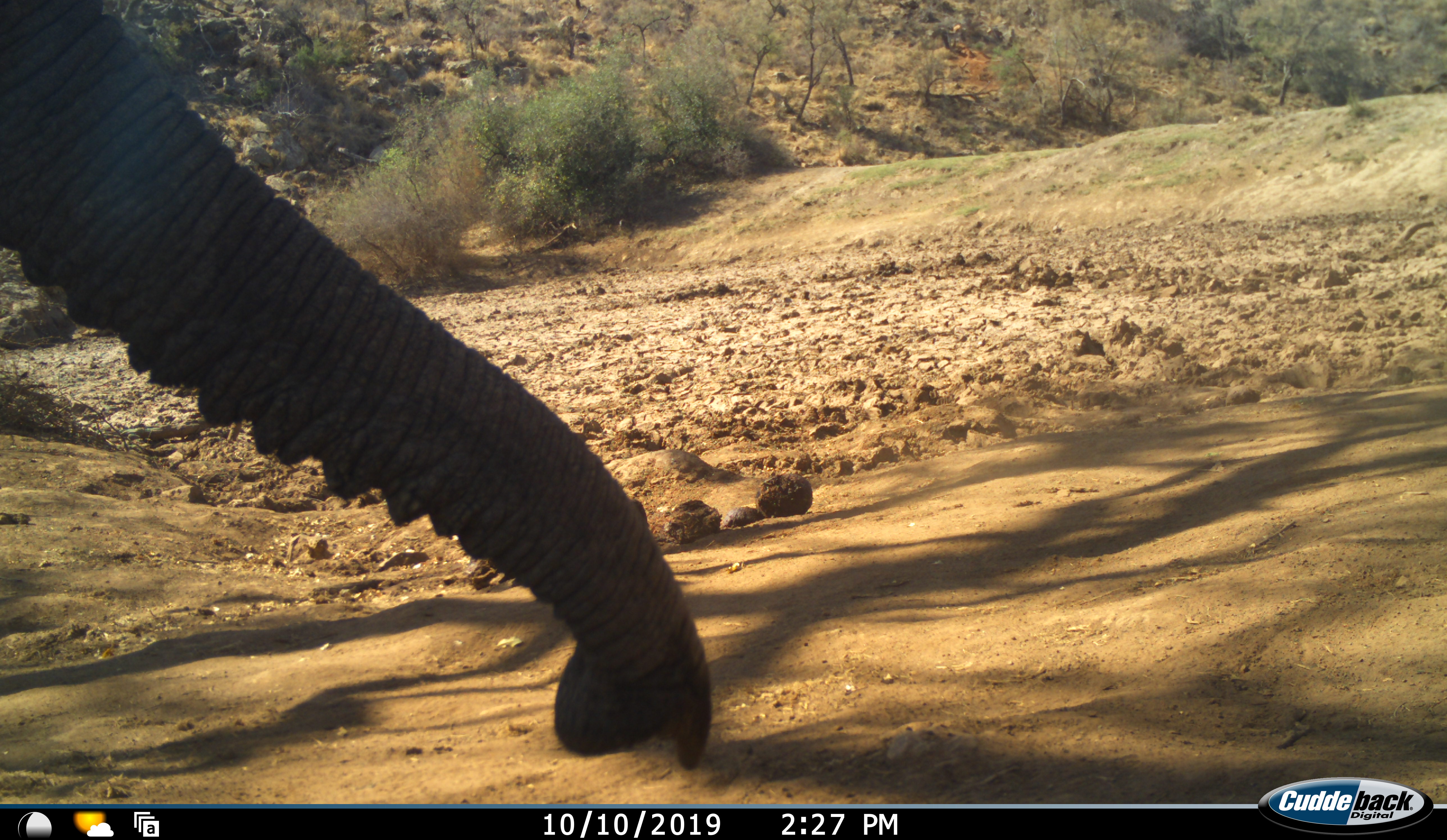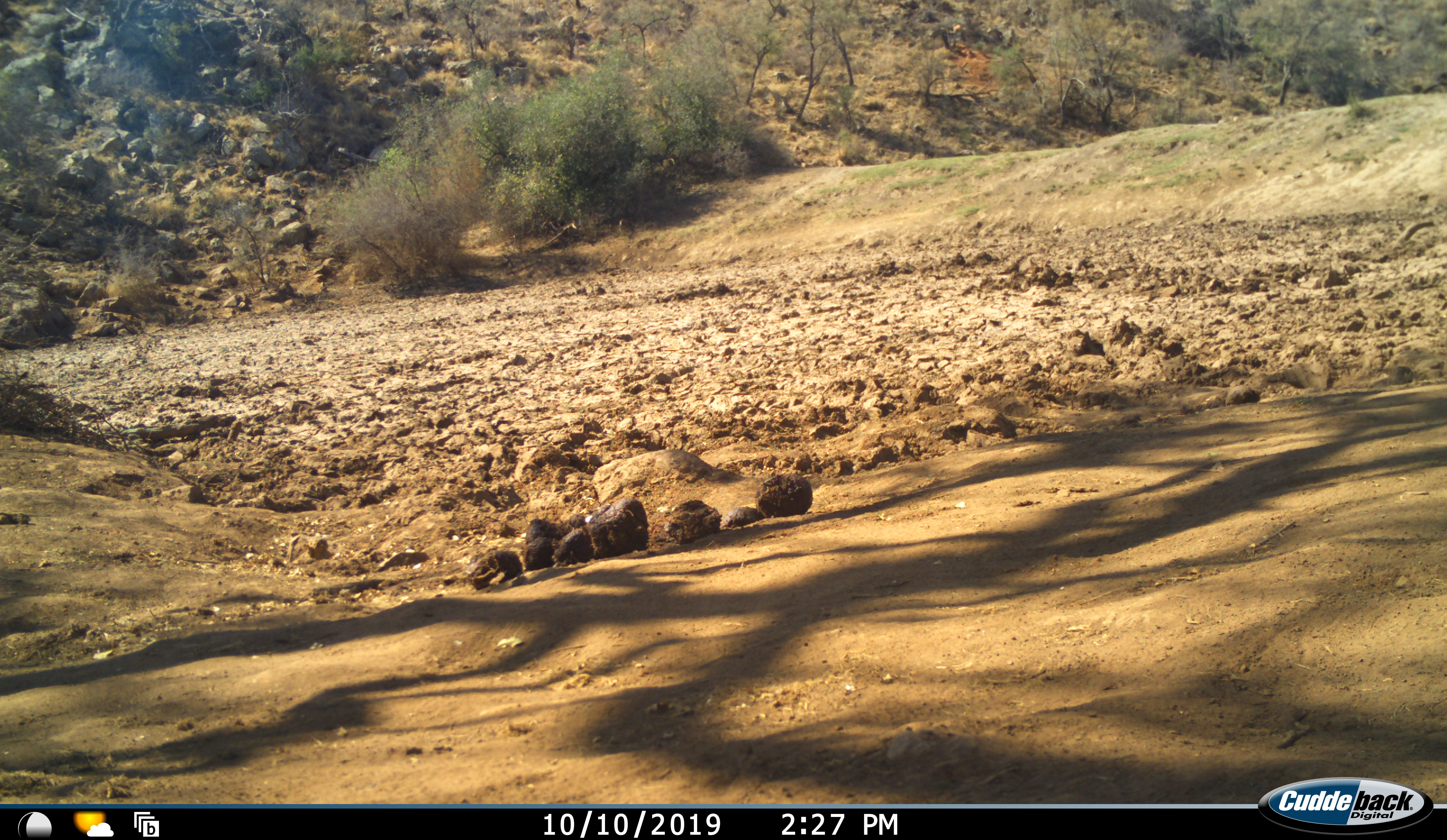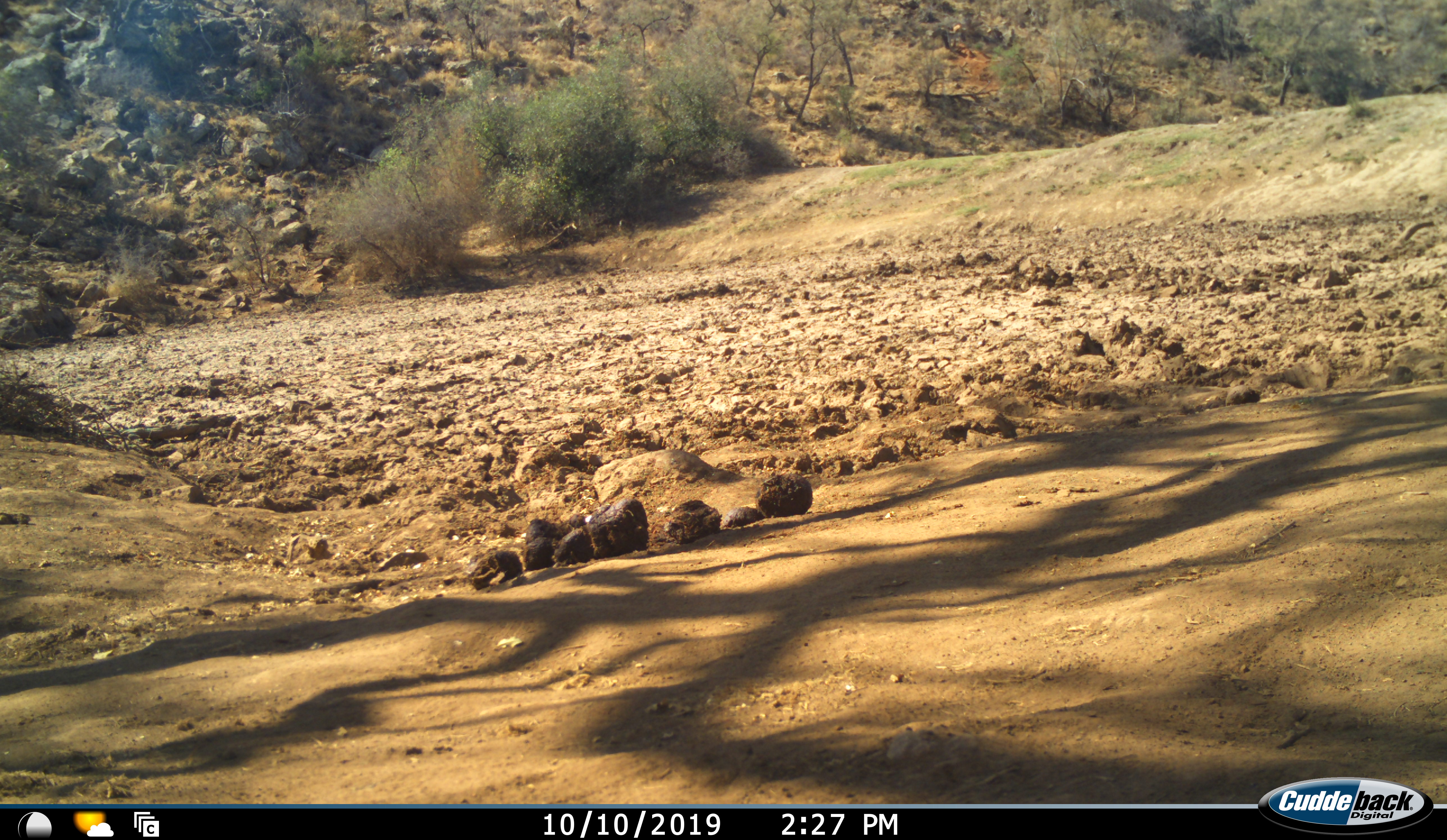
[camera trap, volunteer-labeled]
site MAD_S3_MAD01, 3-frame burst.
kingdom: Animalia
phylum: Chordata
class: Mammalia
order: Proboscidea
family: Elephantidae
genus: Loxodonta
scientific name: Loxodonta africana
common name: african bush elephant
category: elephant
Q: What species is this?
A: Elephant (african bush elephant) (Loxodonta africana).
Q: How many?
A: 1.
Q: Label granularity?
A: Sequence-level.